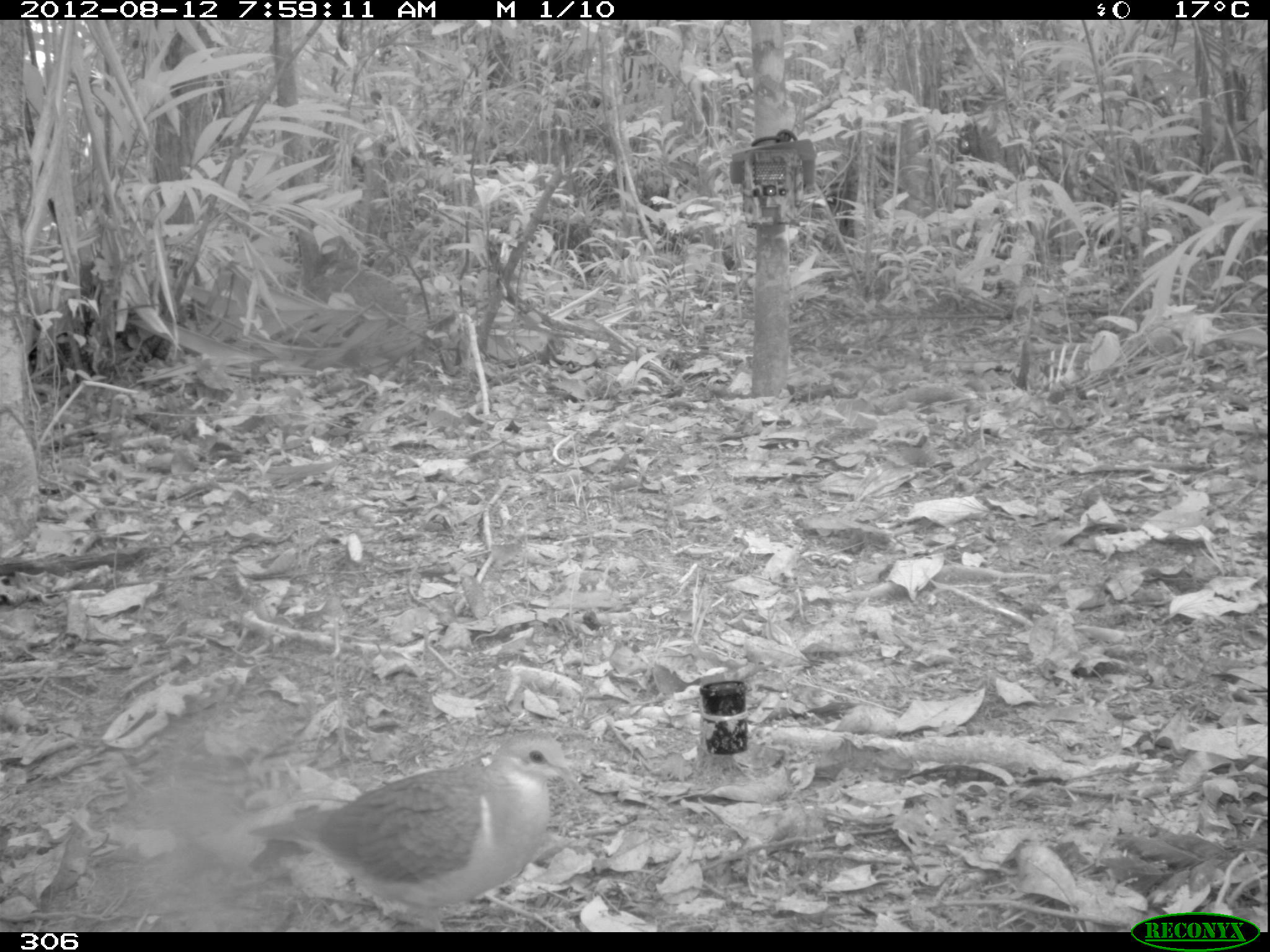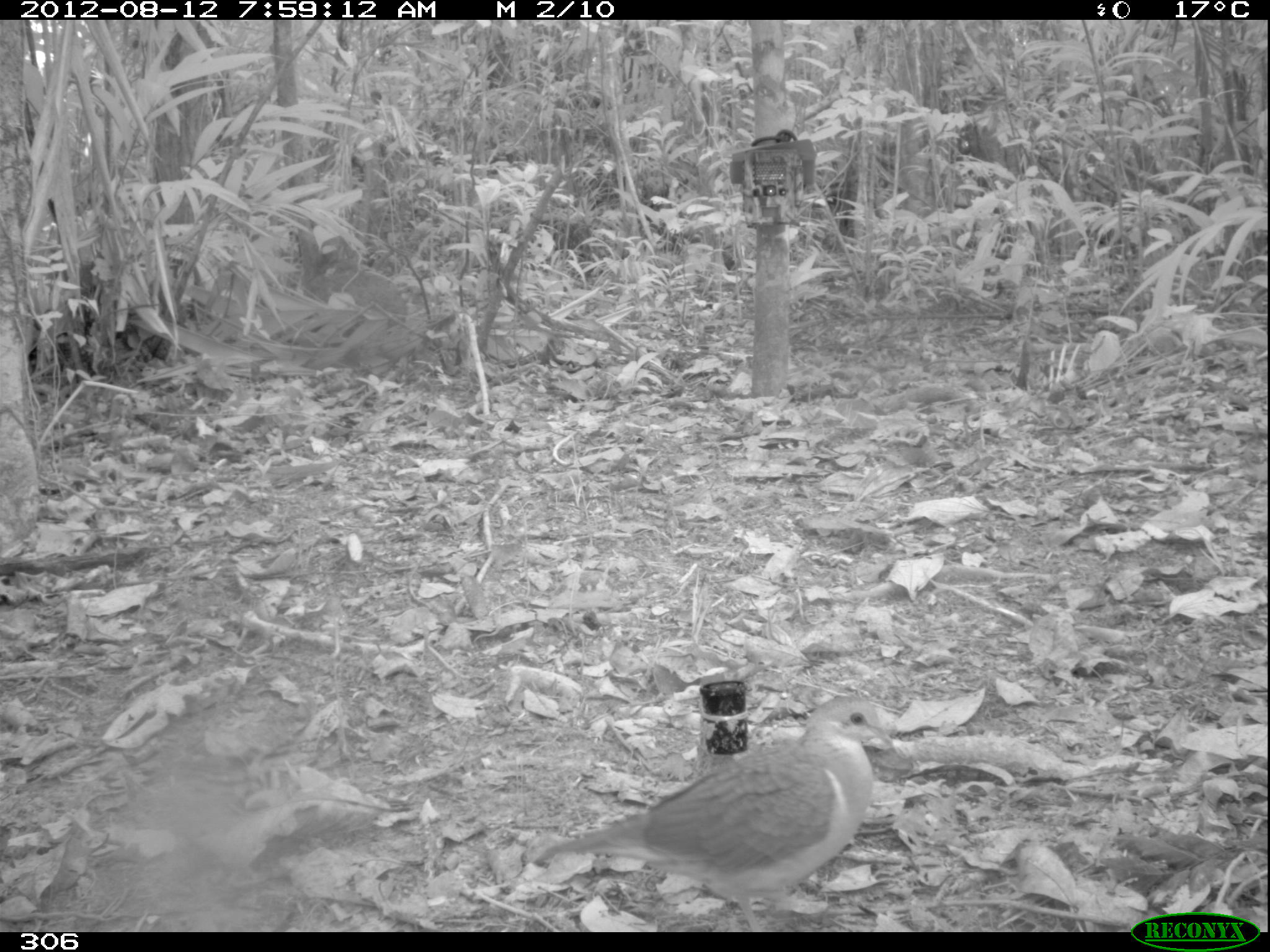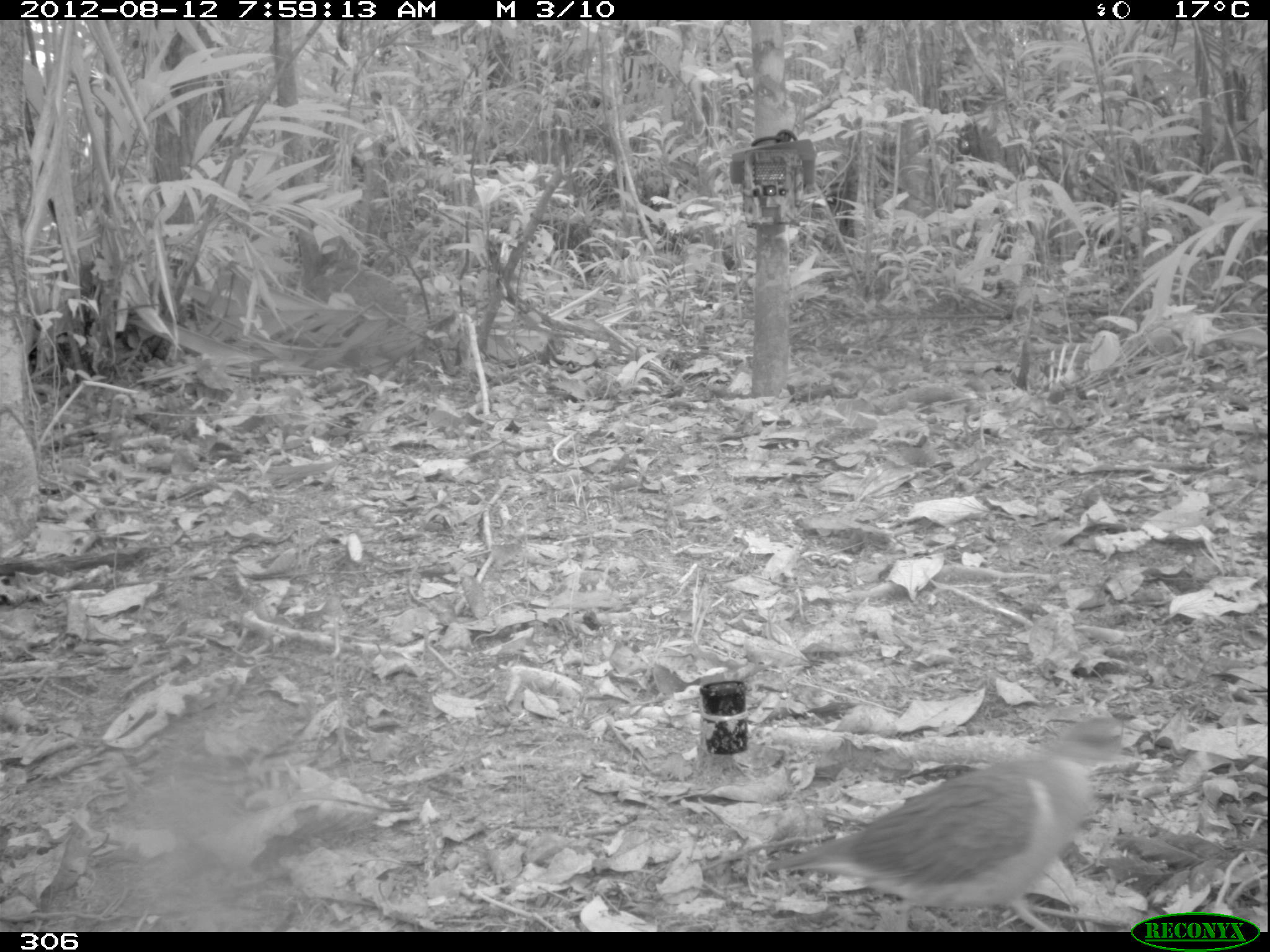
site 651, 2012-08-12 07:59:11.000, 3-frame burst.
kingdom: Animalia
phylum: Chordata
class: Aves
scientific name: Aves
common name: bird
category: unknown bird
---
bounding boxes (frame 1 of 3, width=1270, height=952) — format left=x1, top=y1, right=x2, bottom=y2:
unknown bird: left=242, top=730, right=586, bottom=930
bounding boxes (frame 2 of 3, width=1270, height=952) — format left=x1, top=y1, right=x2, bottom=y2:
unknown bird: left=530, top=694, right=895, bottom=928